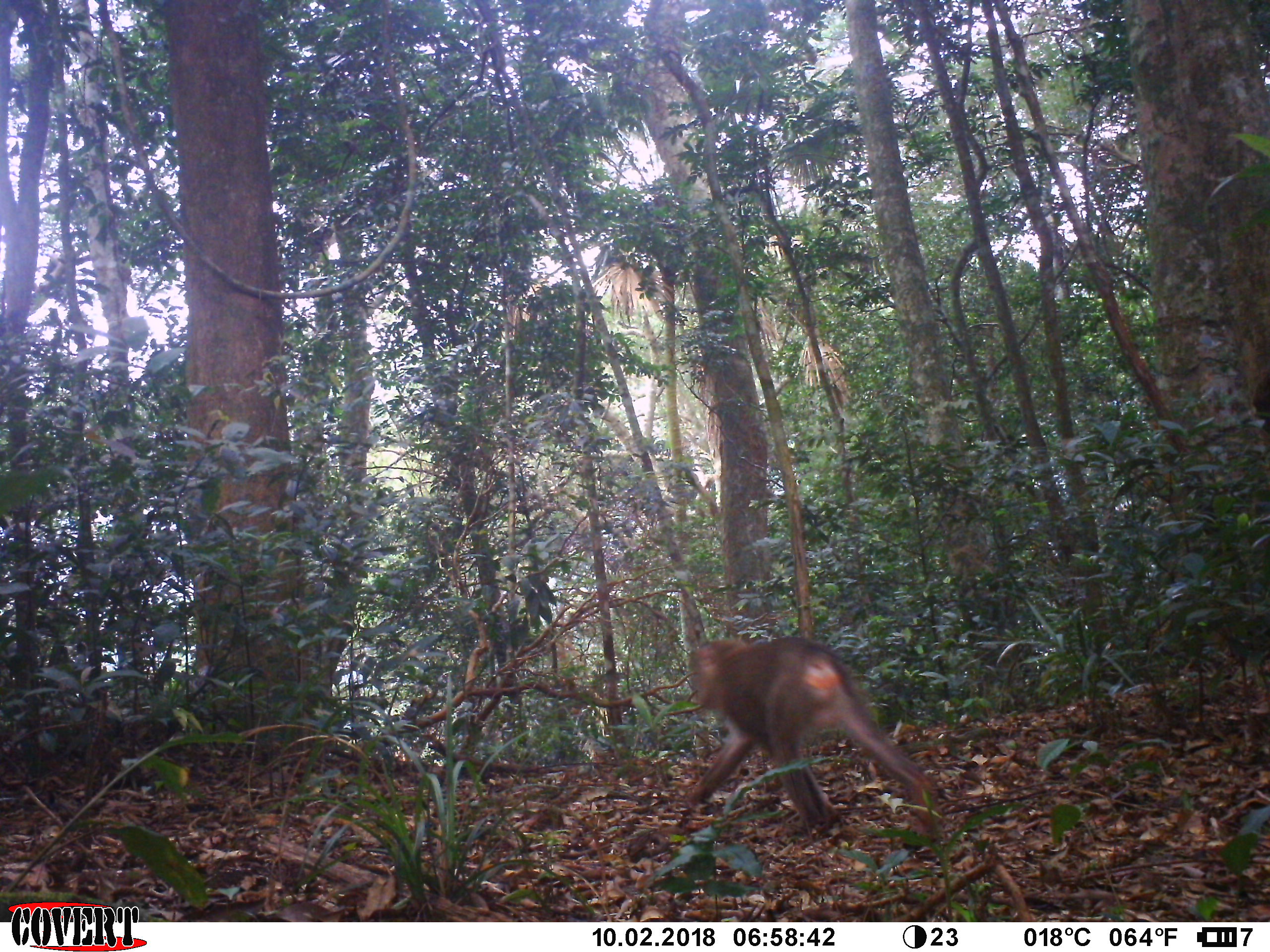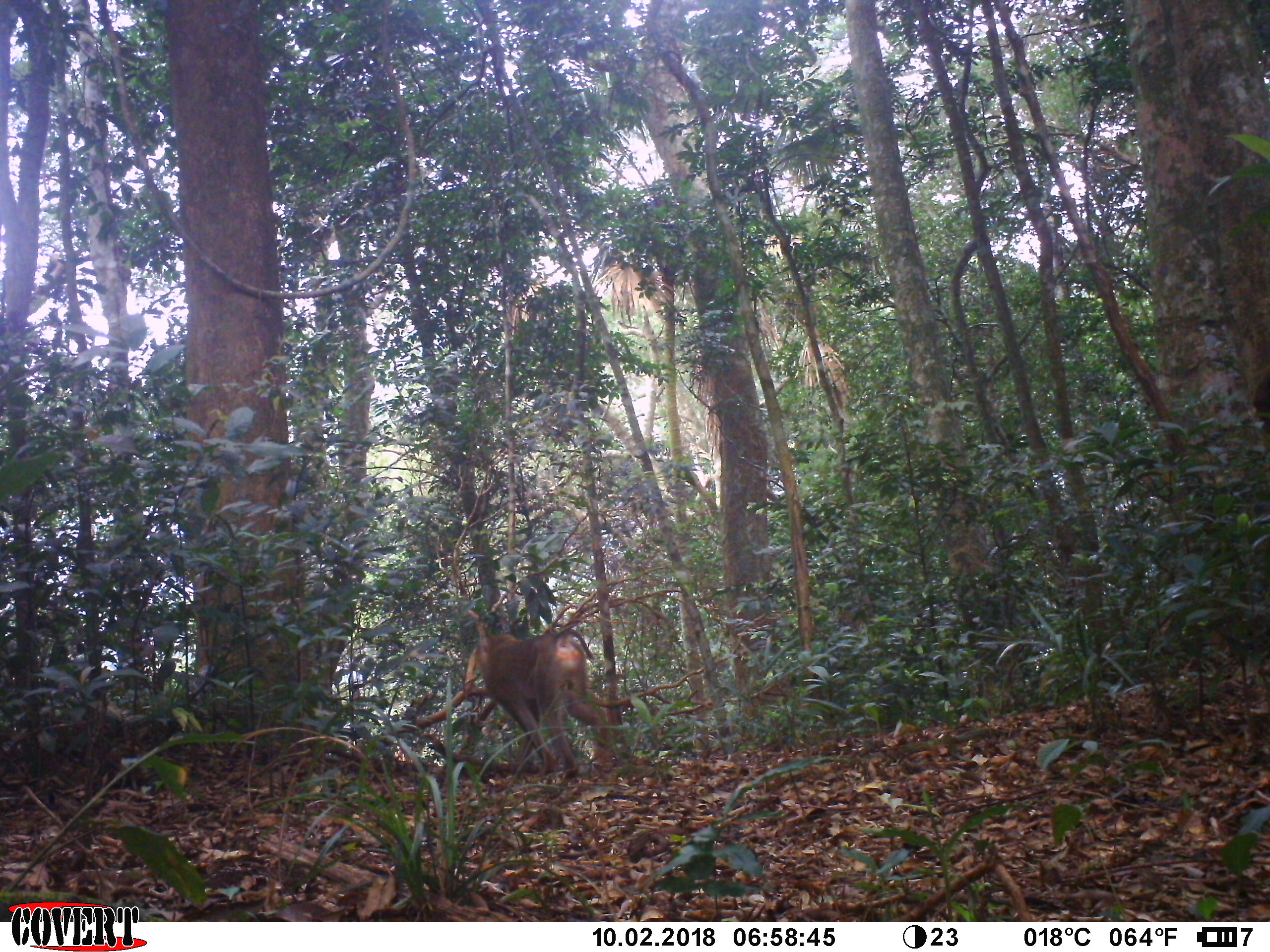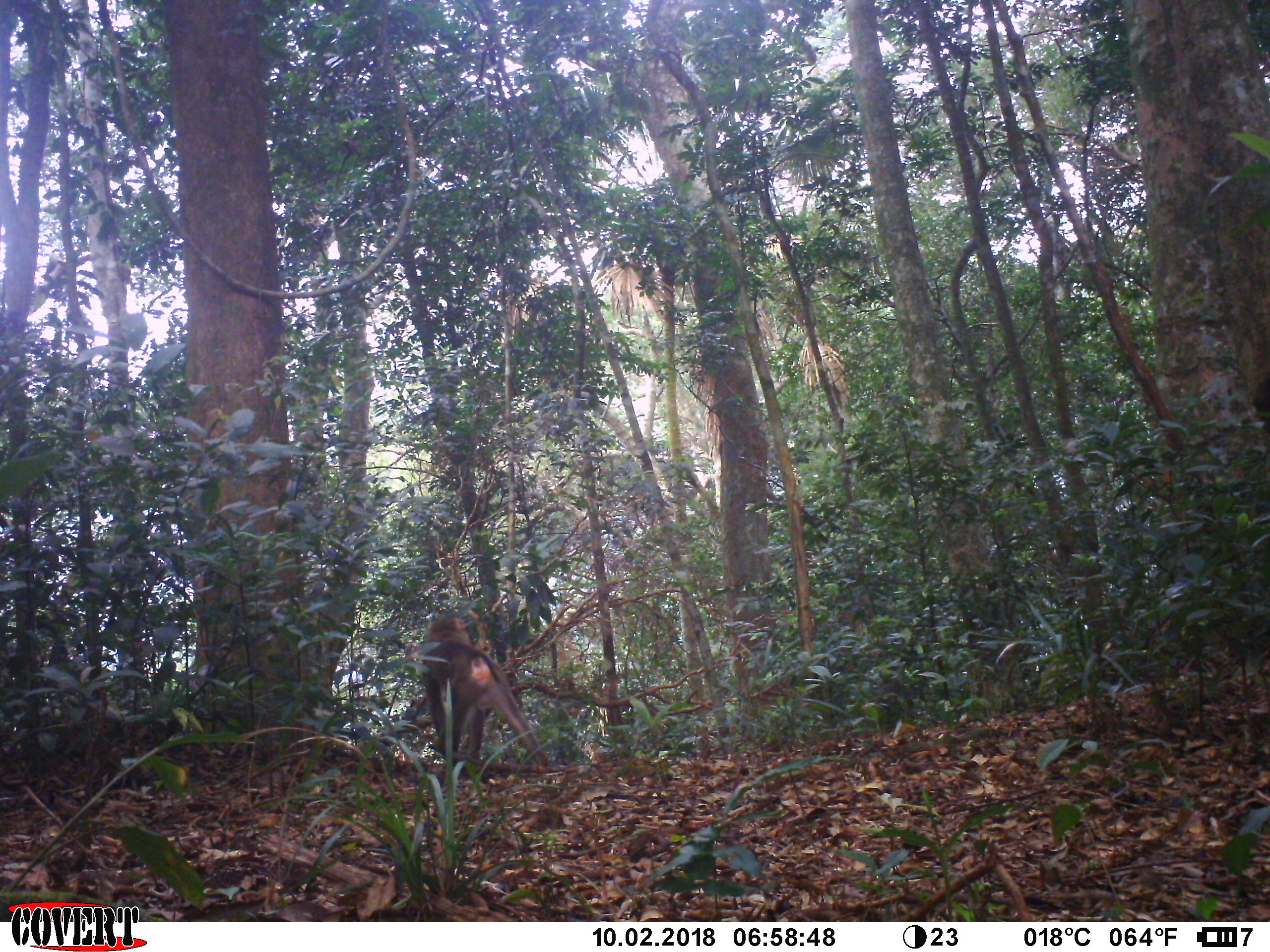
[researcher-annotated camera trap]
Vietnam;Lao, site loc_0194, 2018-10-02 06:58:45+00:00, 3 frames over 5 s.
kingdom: Animalia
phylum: Chordata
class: Mammalia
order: Primates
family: Cercopithecidae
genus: Macaca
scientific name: Macaca nemestrina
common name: pig-tailed macaque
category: pig tailed macaque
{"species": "pig tailed macaque (pig-tailed macaque) (Macaca nemestrina)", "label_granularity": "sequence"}